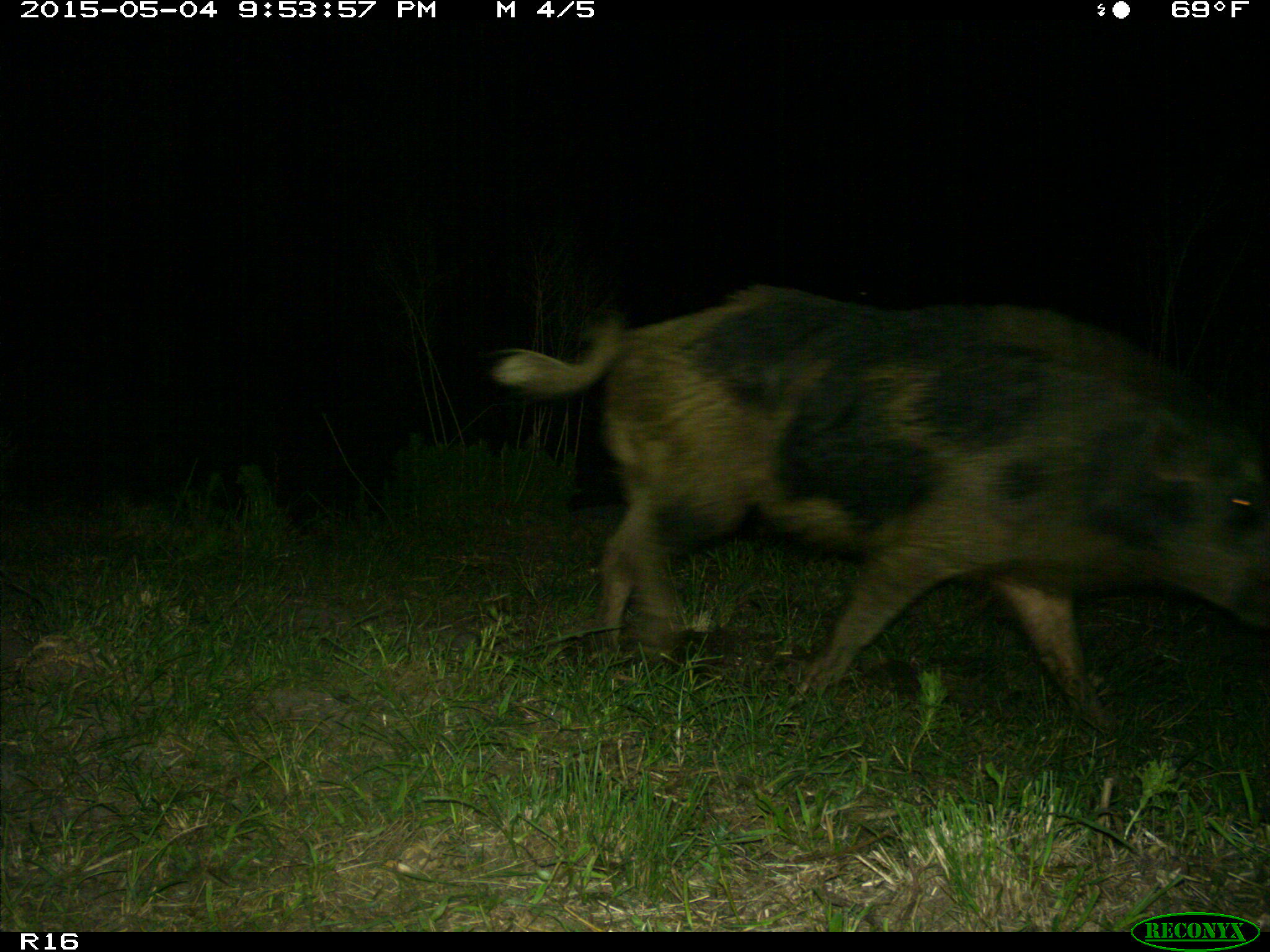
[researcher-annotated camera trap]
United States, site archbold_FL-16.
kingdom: Animalia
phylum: Chordata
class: Mammalia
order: Artiodactyla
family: Suidae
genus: Sus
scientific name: Sus scrofa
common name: wild boar